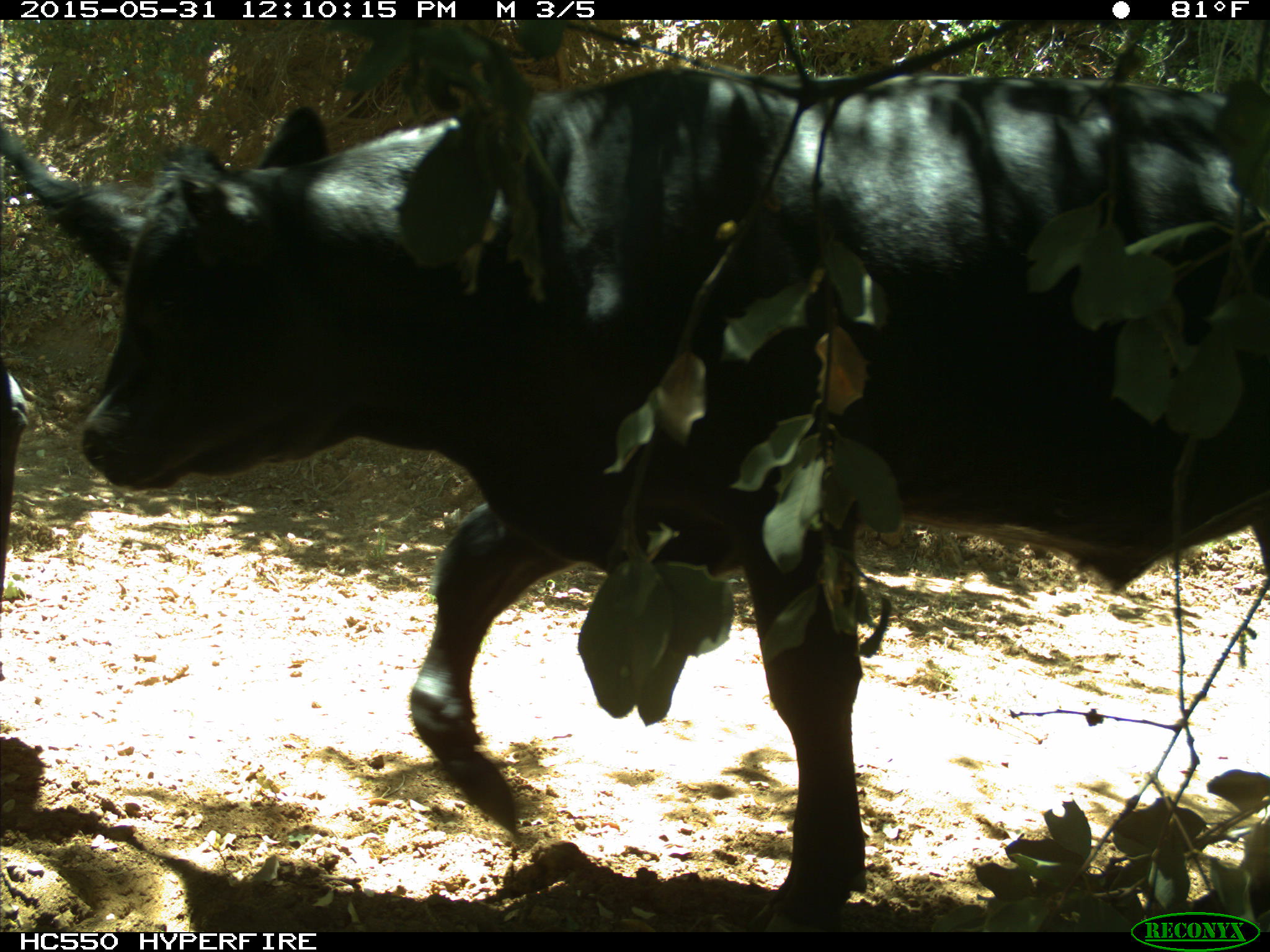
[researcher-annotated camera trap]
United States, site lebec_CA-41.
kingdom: Animalia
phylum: Chordata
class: Mammalia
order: Artiodactyla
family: Bovidae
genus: Bos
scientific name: Bos taurus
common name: domestic cow